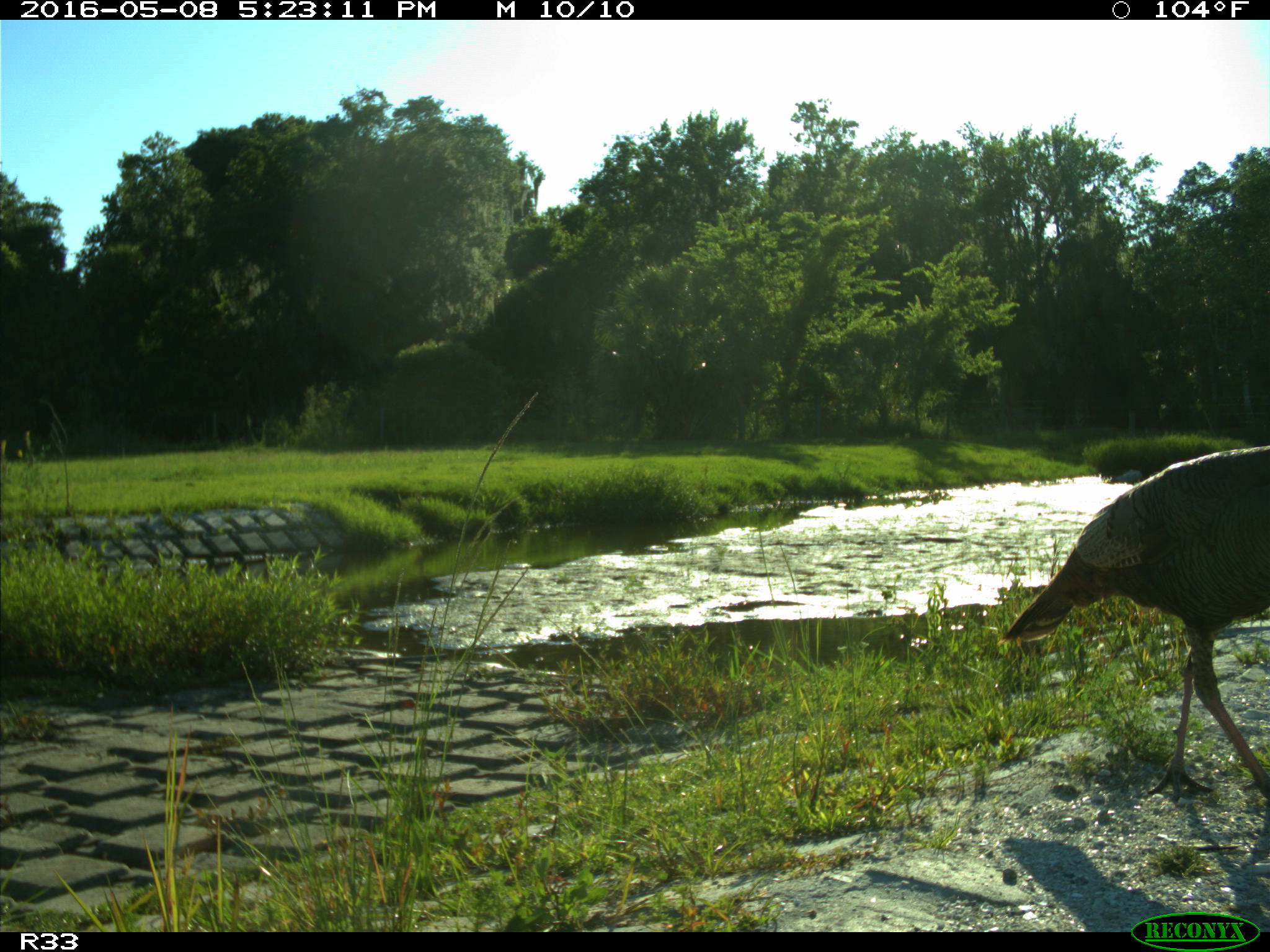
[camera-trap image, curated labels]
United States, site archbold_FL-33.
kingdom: Animalia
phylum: Chordata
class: Aves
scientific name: Aves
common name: birds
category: unidentified bird